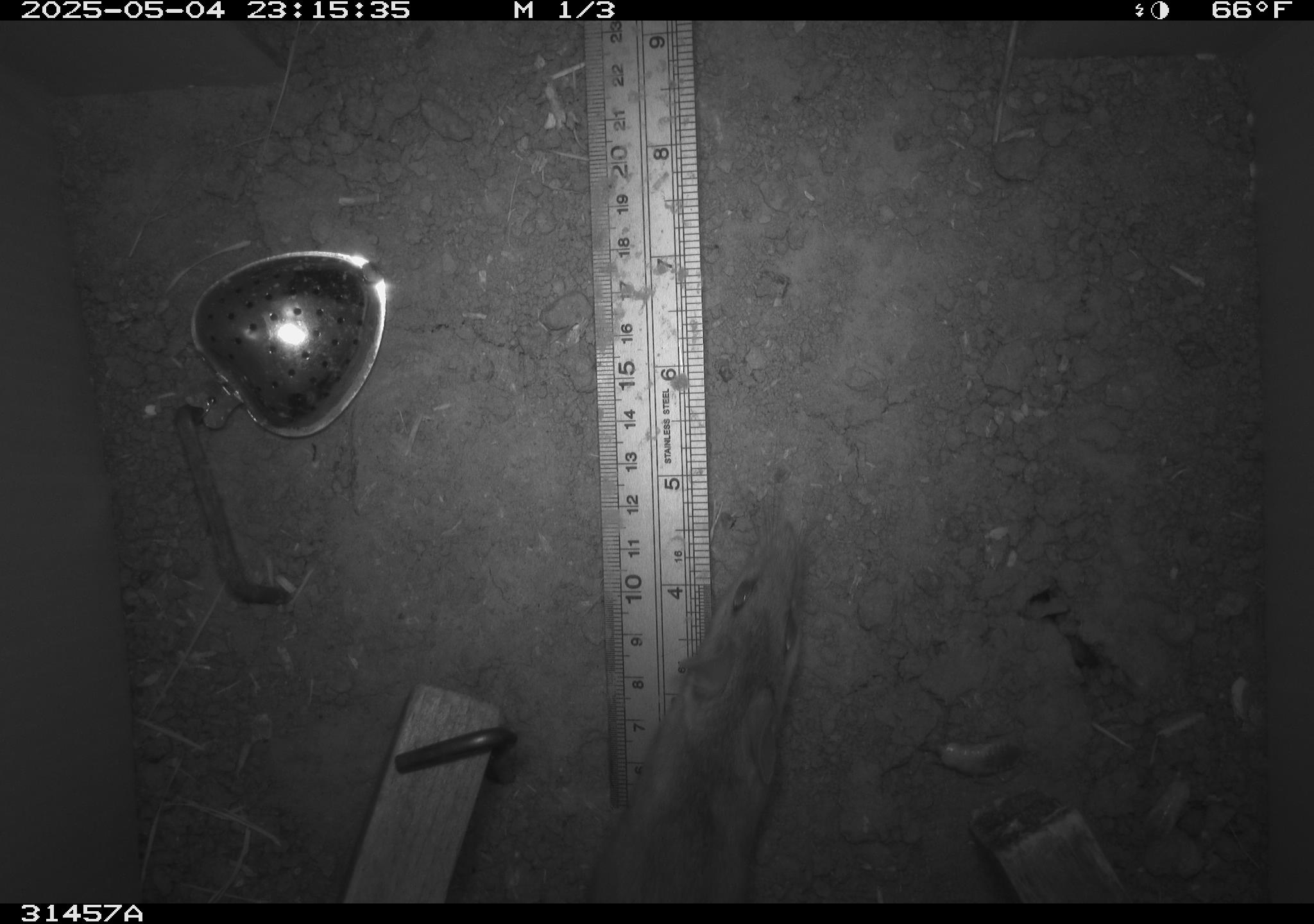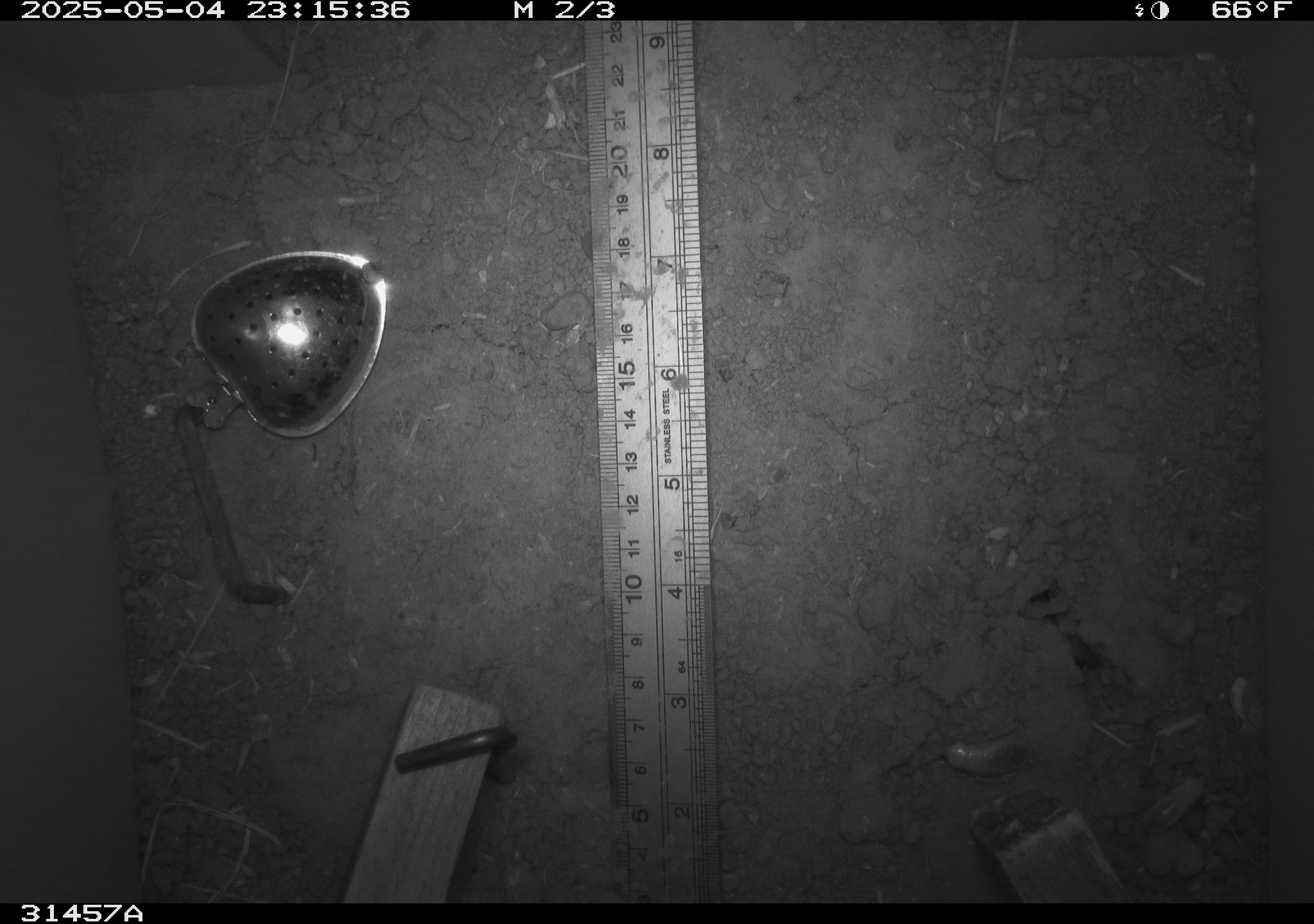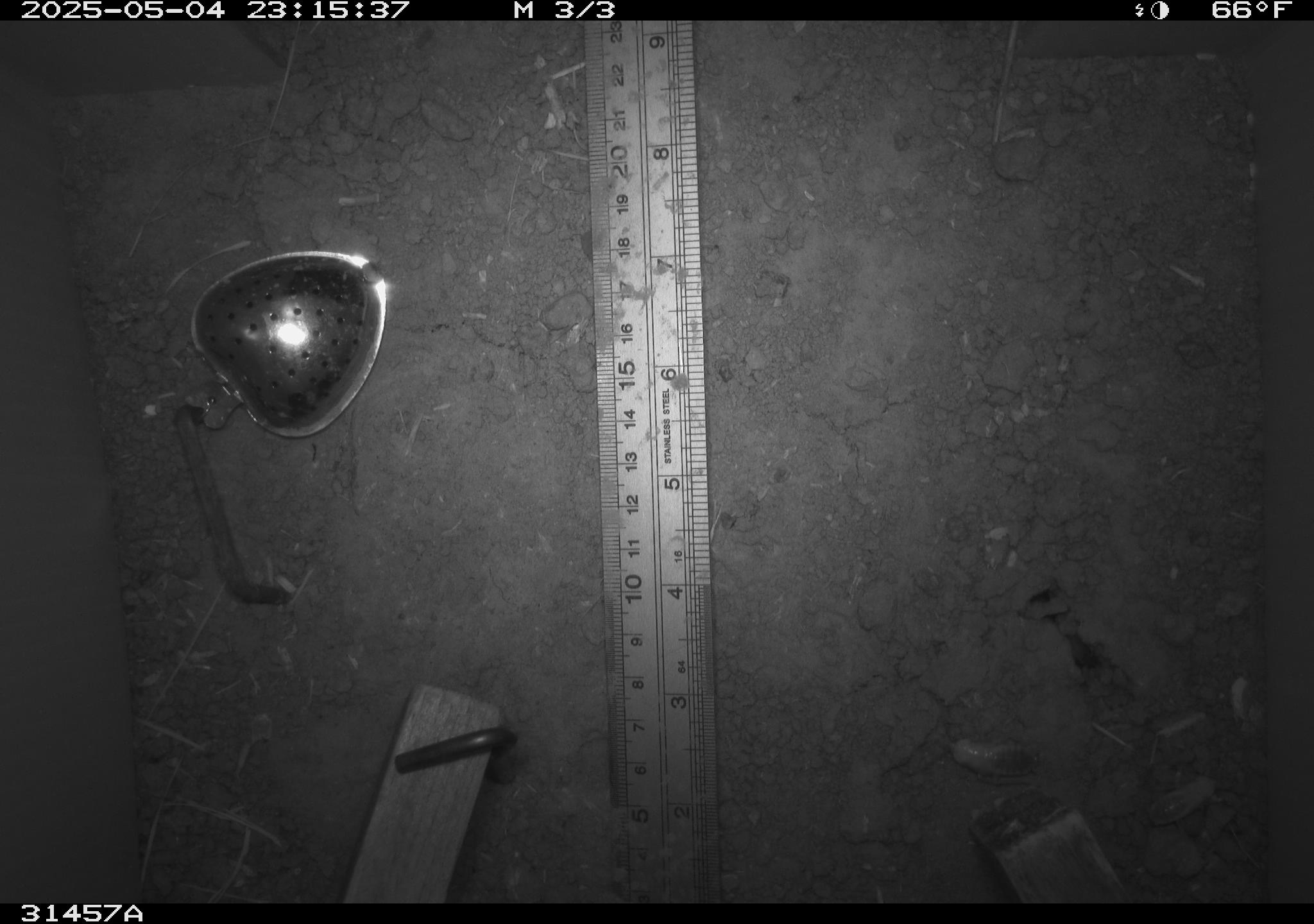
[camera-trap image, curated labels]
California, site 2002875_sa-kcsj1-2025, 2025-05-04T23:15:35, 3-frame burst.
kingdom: Animalia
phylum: Chordata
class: Mammalia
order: Rodentia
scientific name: Rodentia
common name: rodent